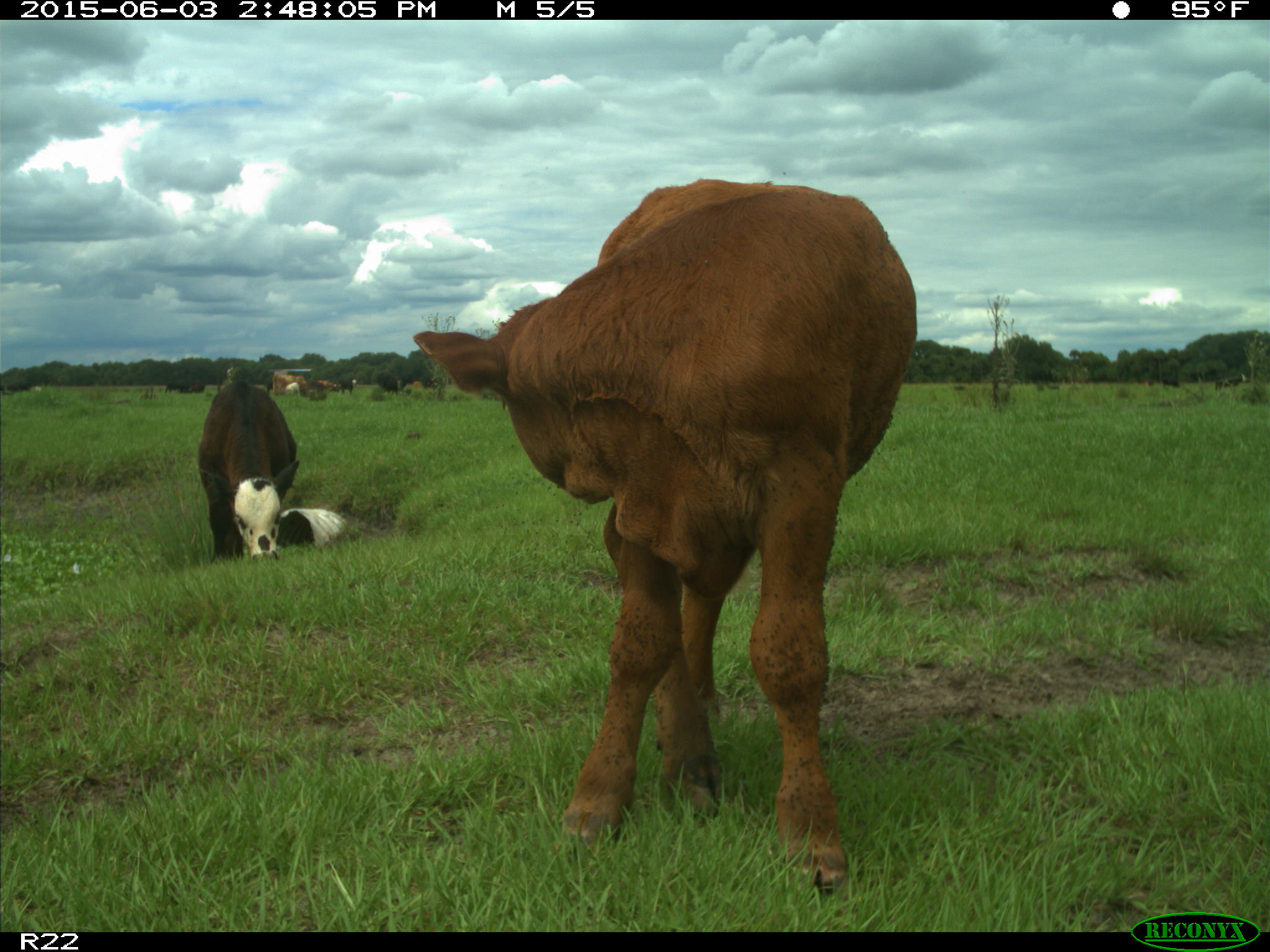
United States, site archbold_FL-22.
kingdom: Animalia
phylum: Chordata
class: Mammalia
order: Artiodactyla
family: Bovidae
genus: Bos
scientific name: Bos taurus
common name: domestic cow